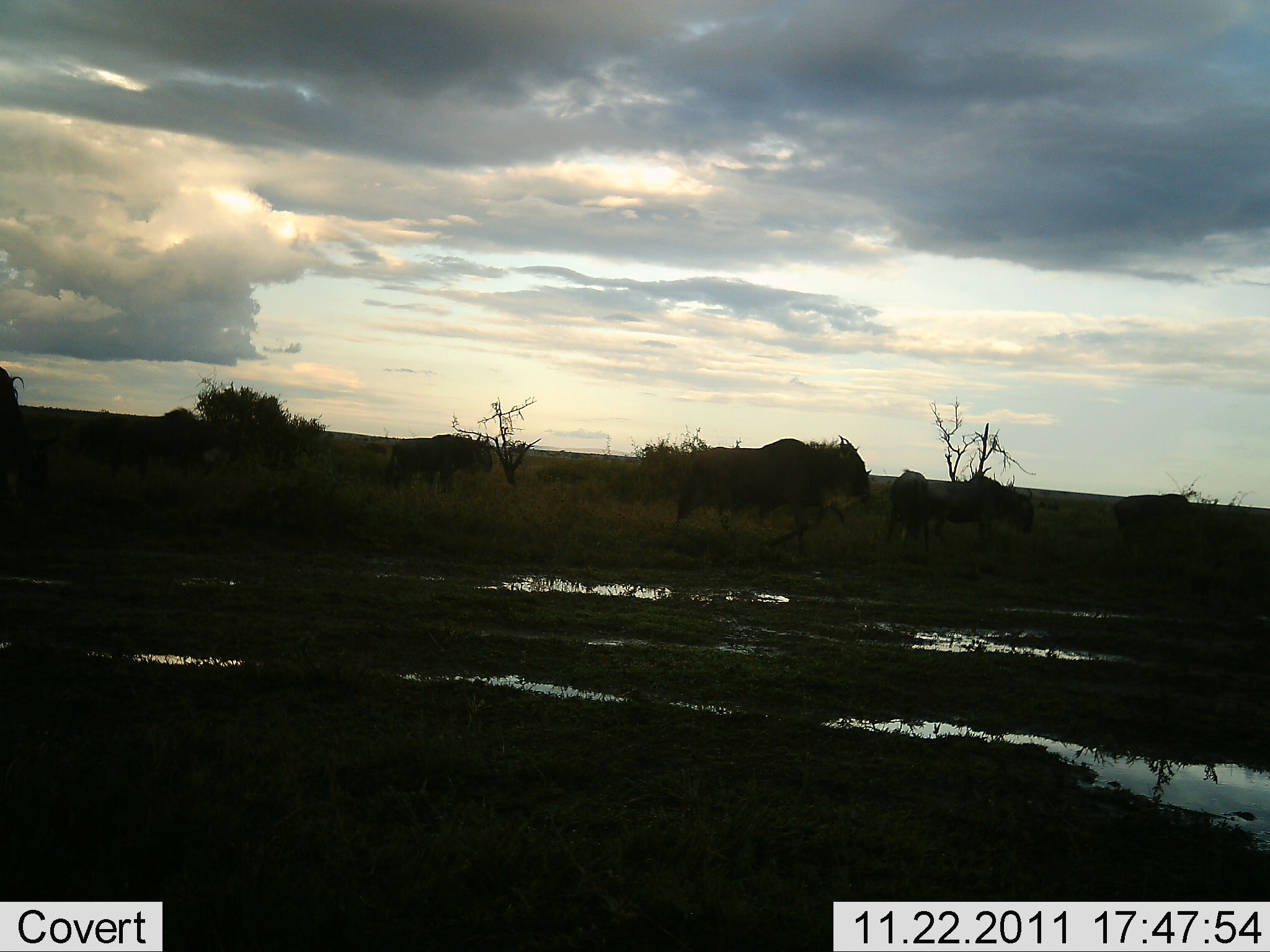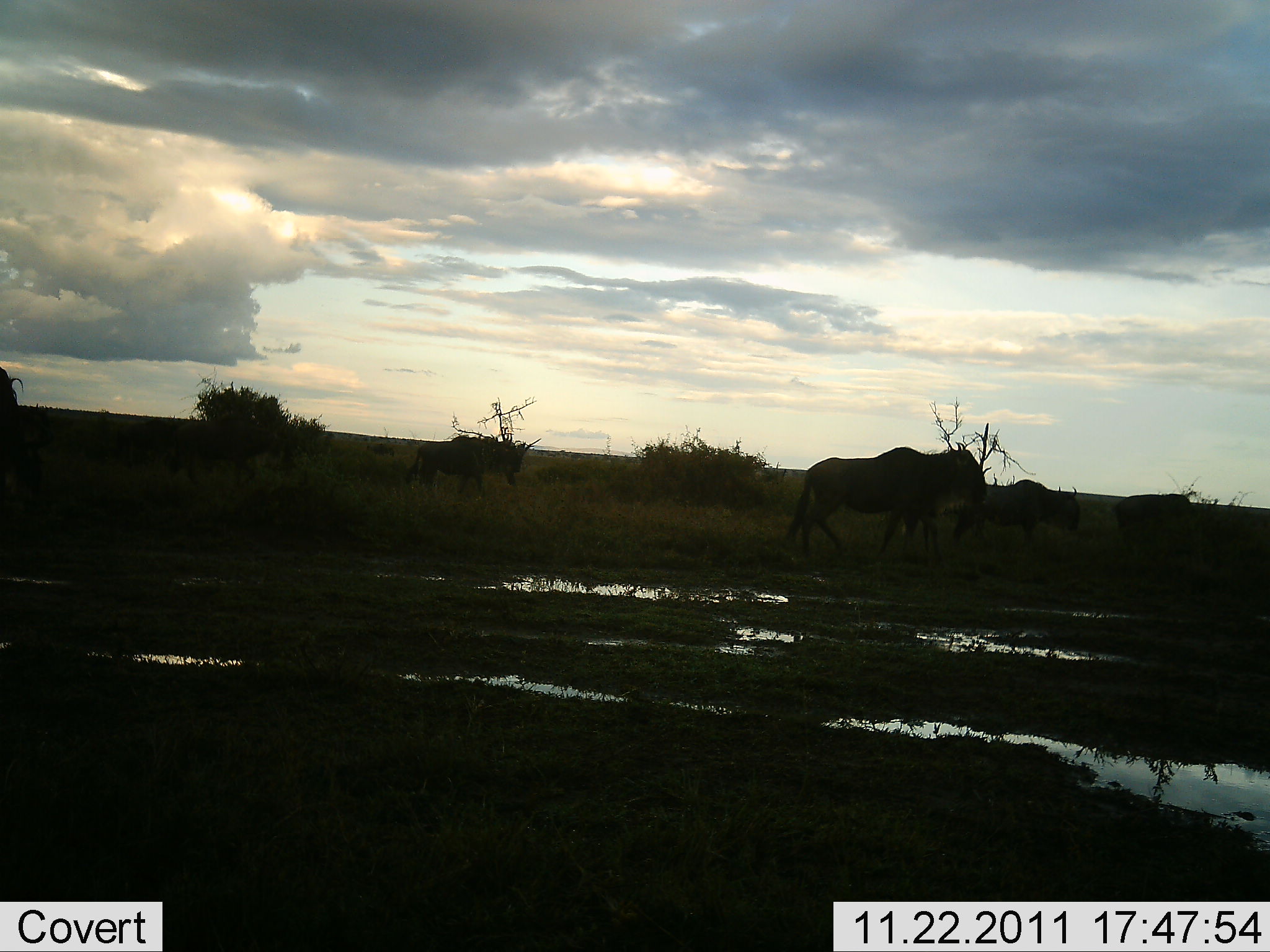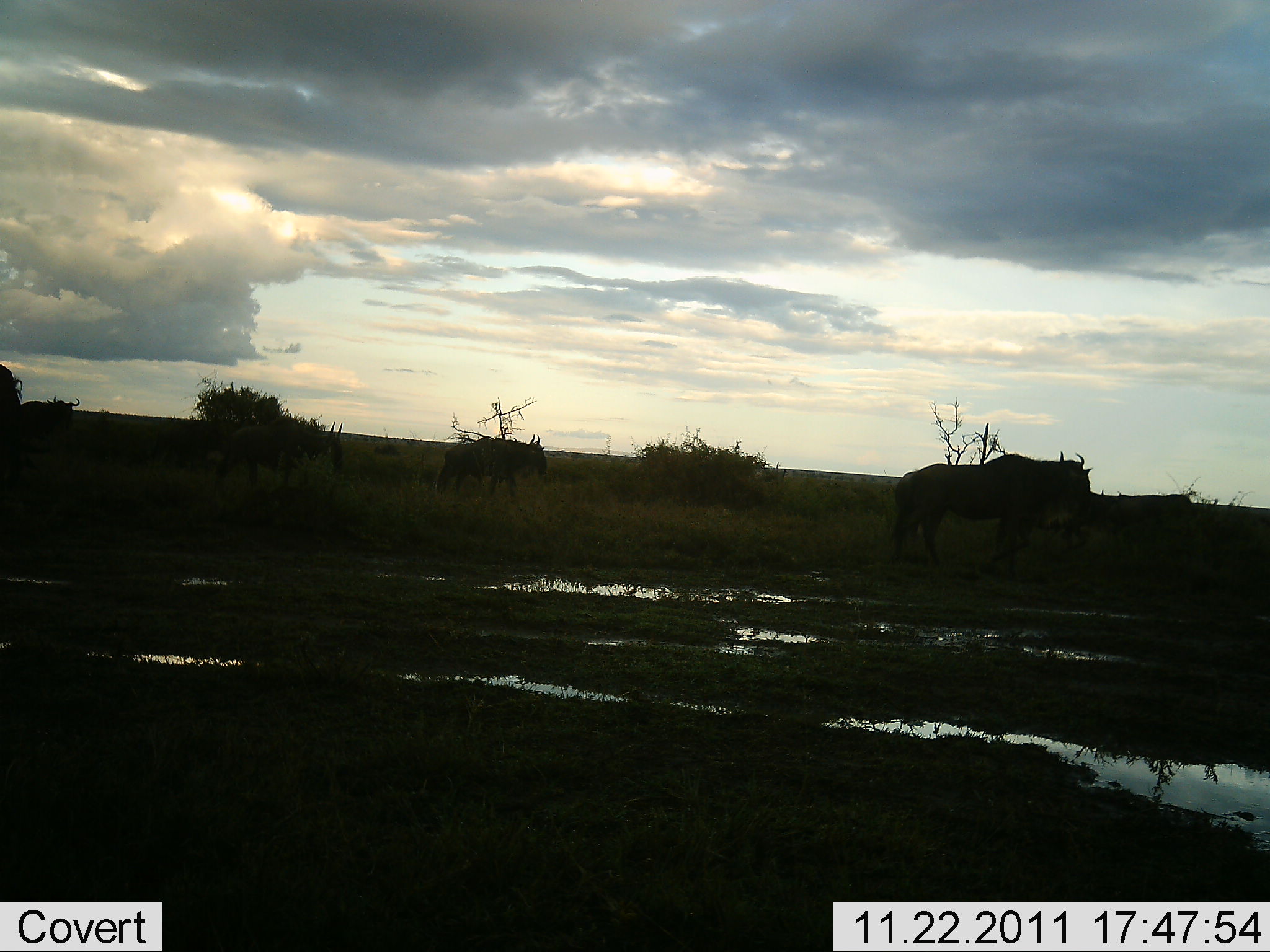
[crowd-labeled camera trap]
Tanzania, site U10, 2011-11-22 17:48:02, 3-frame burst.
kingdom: Animalia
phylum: Chordata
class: Mammalia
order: Artiodactyla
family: Bovidae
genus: Connochaetes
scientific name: Connochaetes taurinus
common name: blue wildebeest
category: wildebeest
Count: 7.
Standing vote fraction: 17%.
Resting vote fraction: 0%.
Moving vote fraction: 92%.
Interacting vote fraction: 0%.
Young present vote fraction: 0%.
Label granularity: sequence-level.